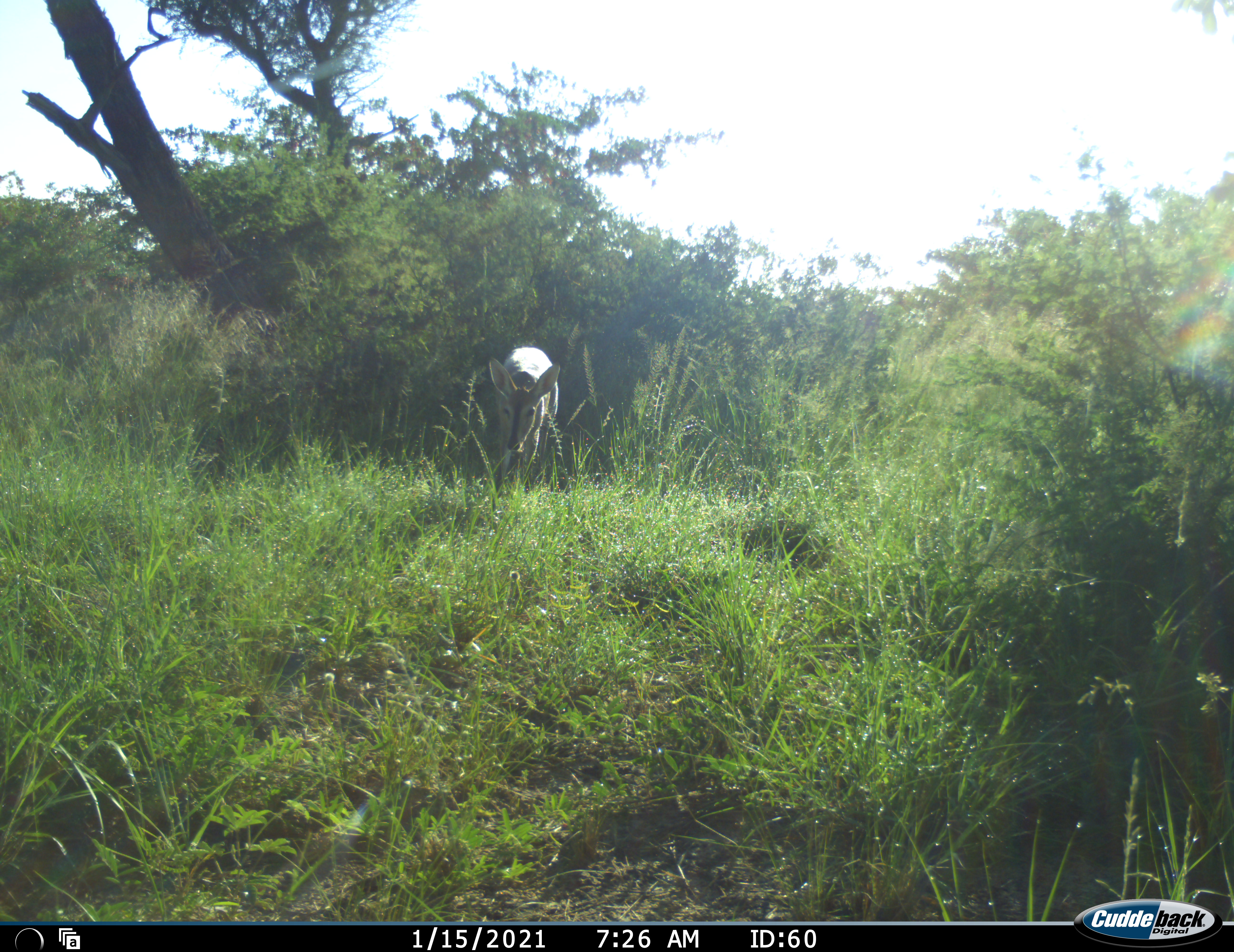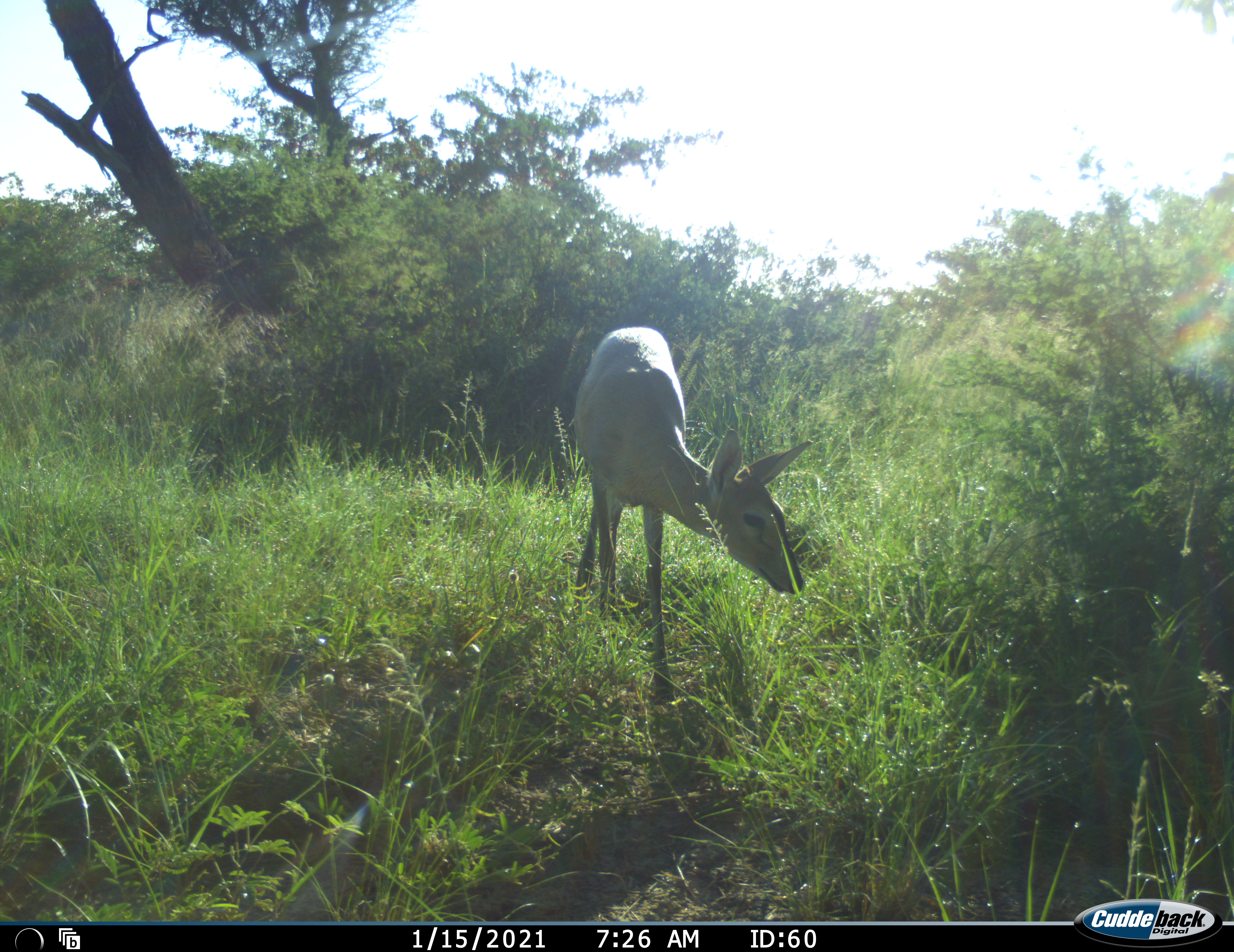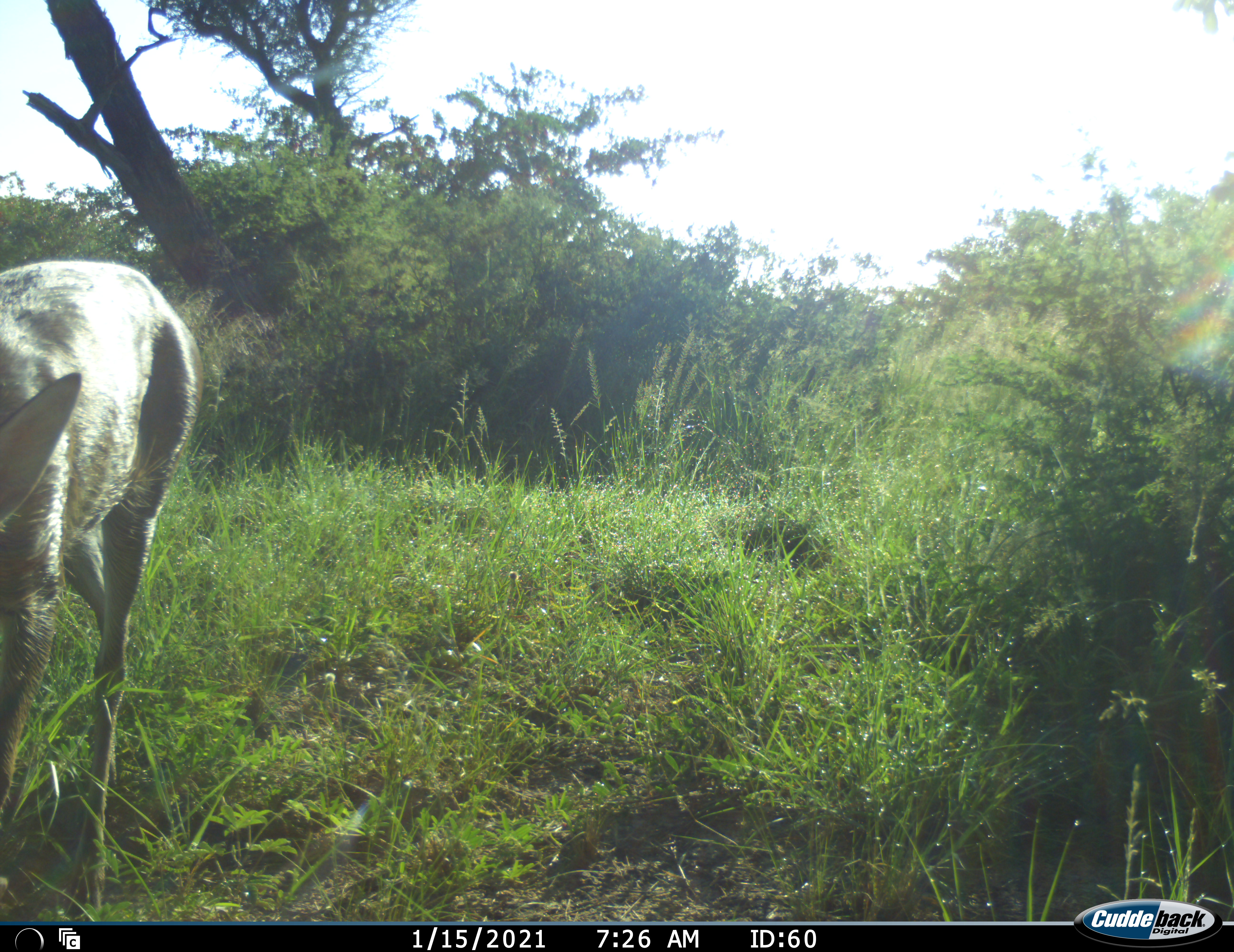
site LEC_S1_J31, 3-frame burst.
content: unidentified animal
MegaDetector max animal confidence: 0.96